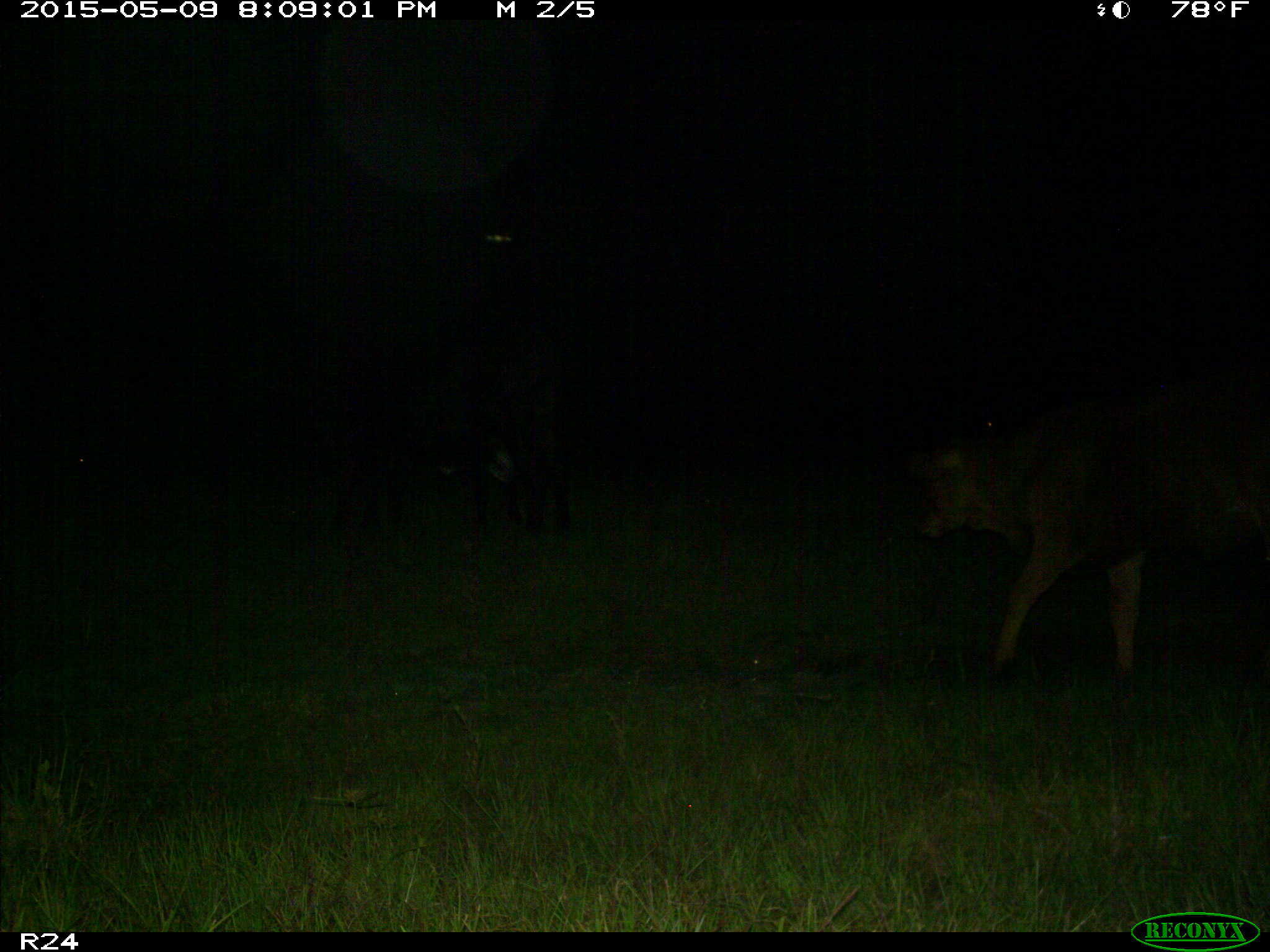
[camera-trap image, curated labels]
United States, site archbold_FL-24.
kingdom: Animalia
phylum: Chordata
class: Mammalia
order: Artiodactyla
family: Bovidae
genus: Bos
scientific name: Bos taurus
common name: domestic cow